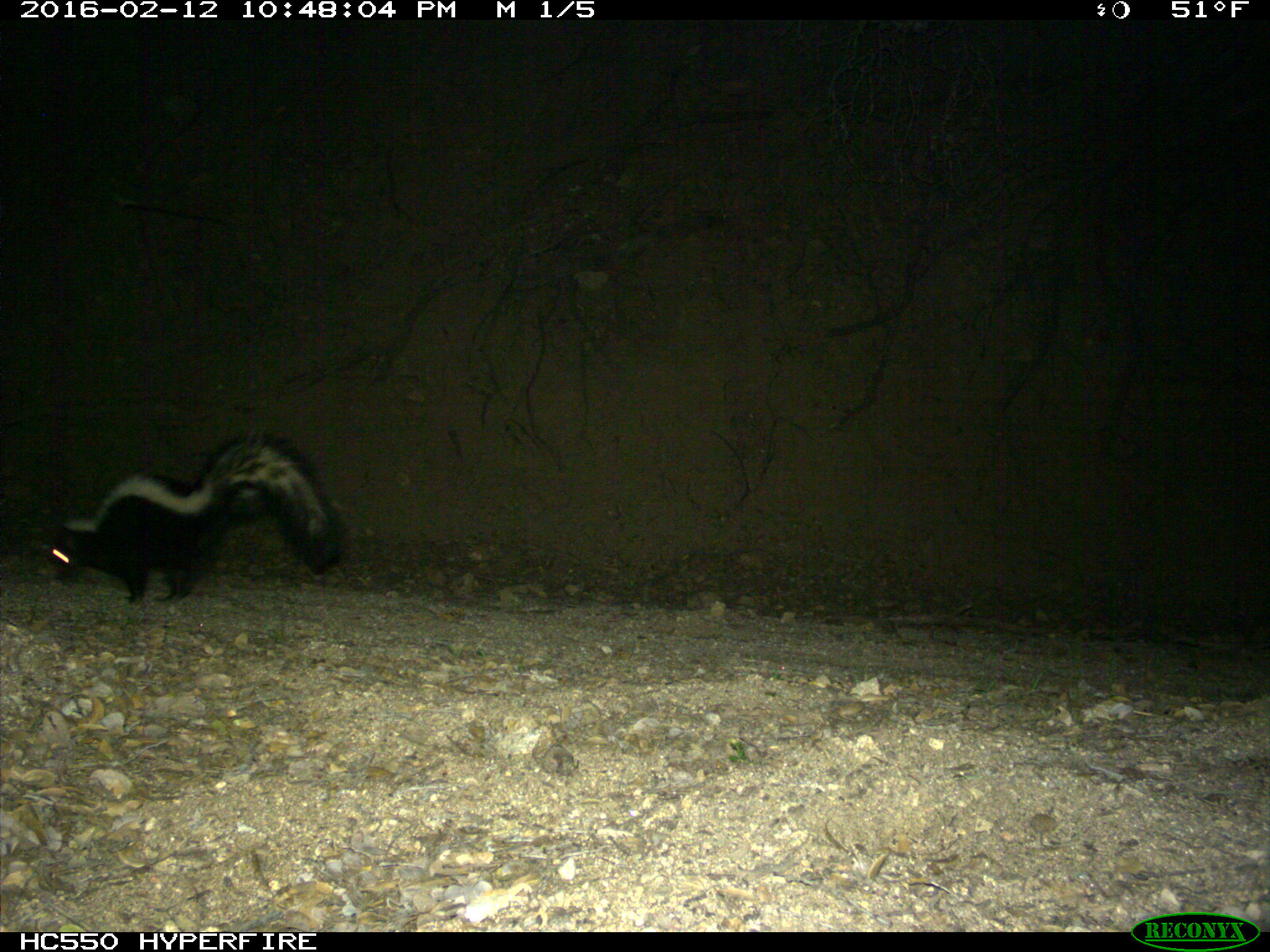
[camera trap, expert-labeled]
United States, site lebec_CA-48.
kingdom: Animalia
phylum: Chordata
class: Mammalia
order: Carnivora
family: Mephitidae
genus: Mephitis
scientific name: Mephitis mephitis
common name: striped skunk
Mephitis mephitis (striped skunk).